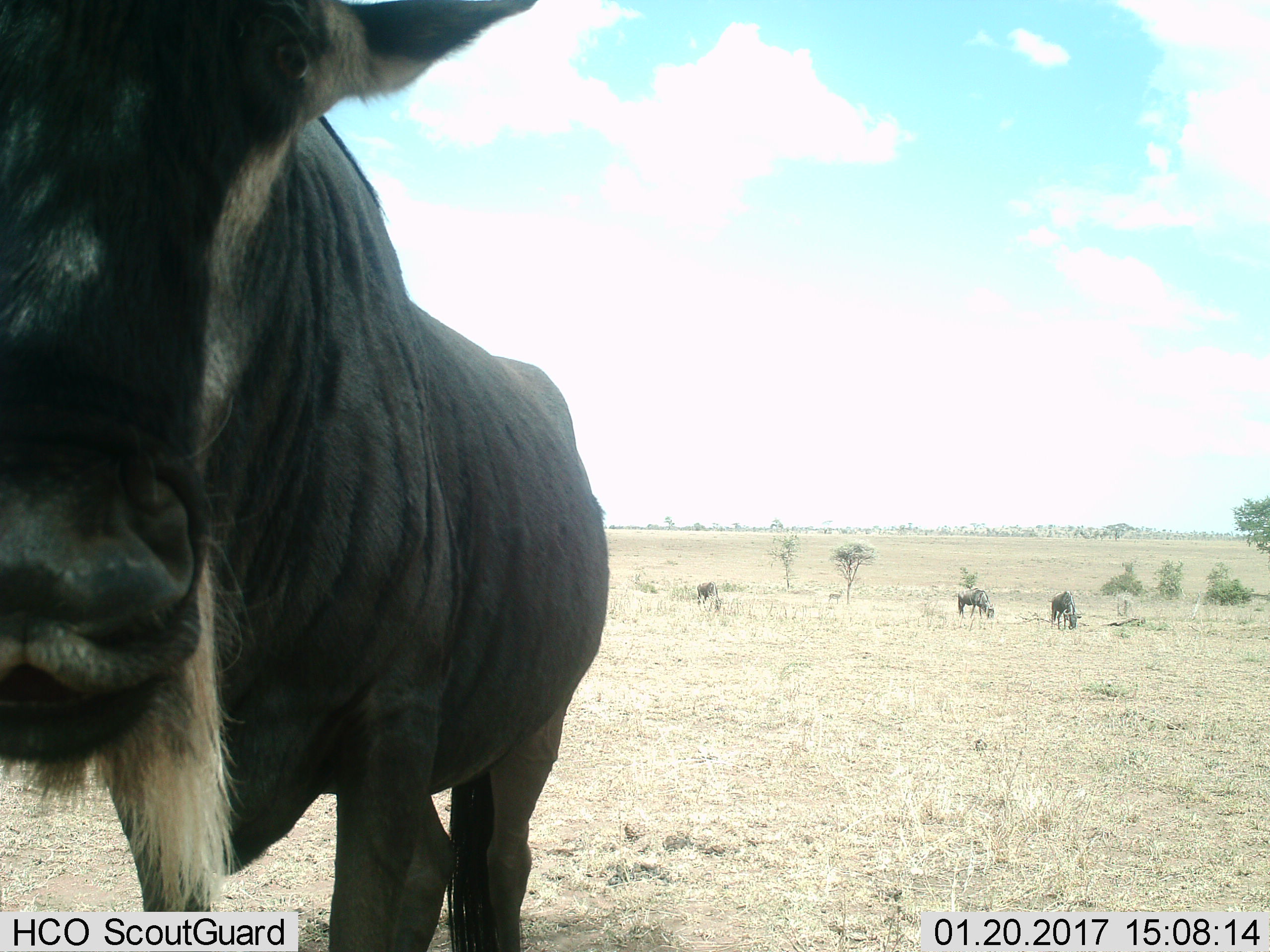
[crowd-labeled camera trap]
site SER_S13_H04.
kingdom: Animalia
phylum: Chordata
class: Mammalia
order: Artiodactyla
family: Bovidae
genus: Connochaetes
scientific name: Connochaetes taurinus taurinus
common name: blue wildebeest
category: wildebeestblue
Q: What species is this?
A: Wildebeestblue (blue wildebeest) (Connochaetes taurinus taurinus).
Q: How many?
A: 4.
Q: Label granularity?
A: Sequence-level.